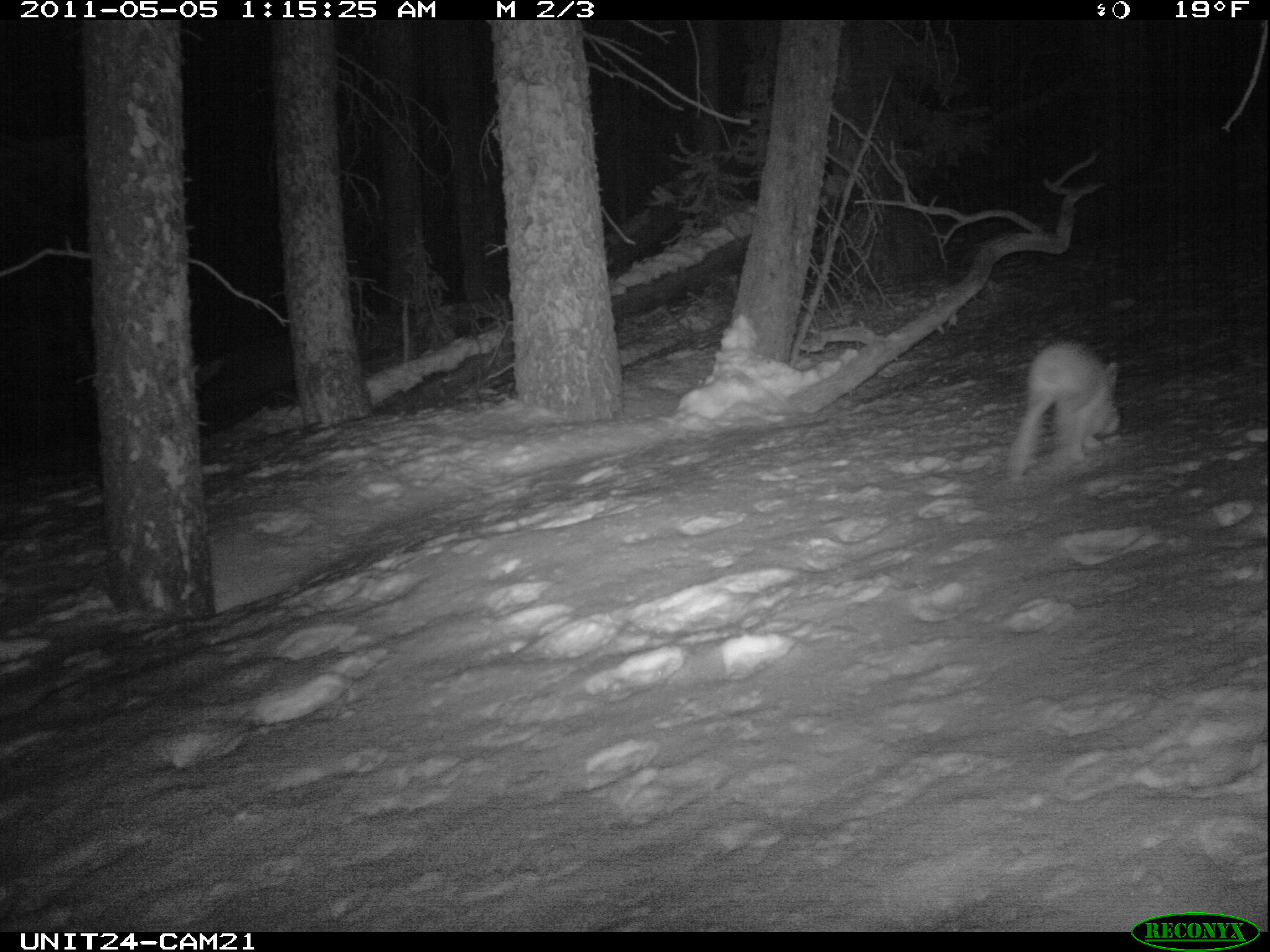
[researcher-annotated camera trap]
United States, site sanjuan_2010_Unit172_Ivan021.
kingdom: Animalia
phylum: Chordata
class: Mammalia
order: Lagomorpha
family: Leporidae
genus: Lepus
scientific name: Lepus americanus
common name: snowshoe hare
Lepus americanus (snowshoe hare).